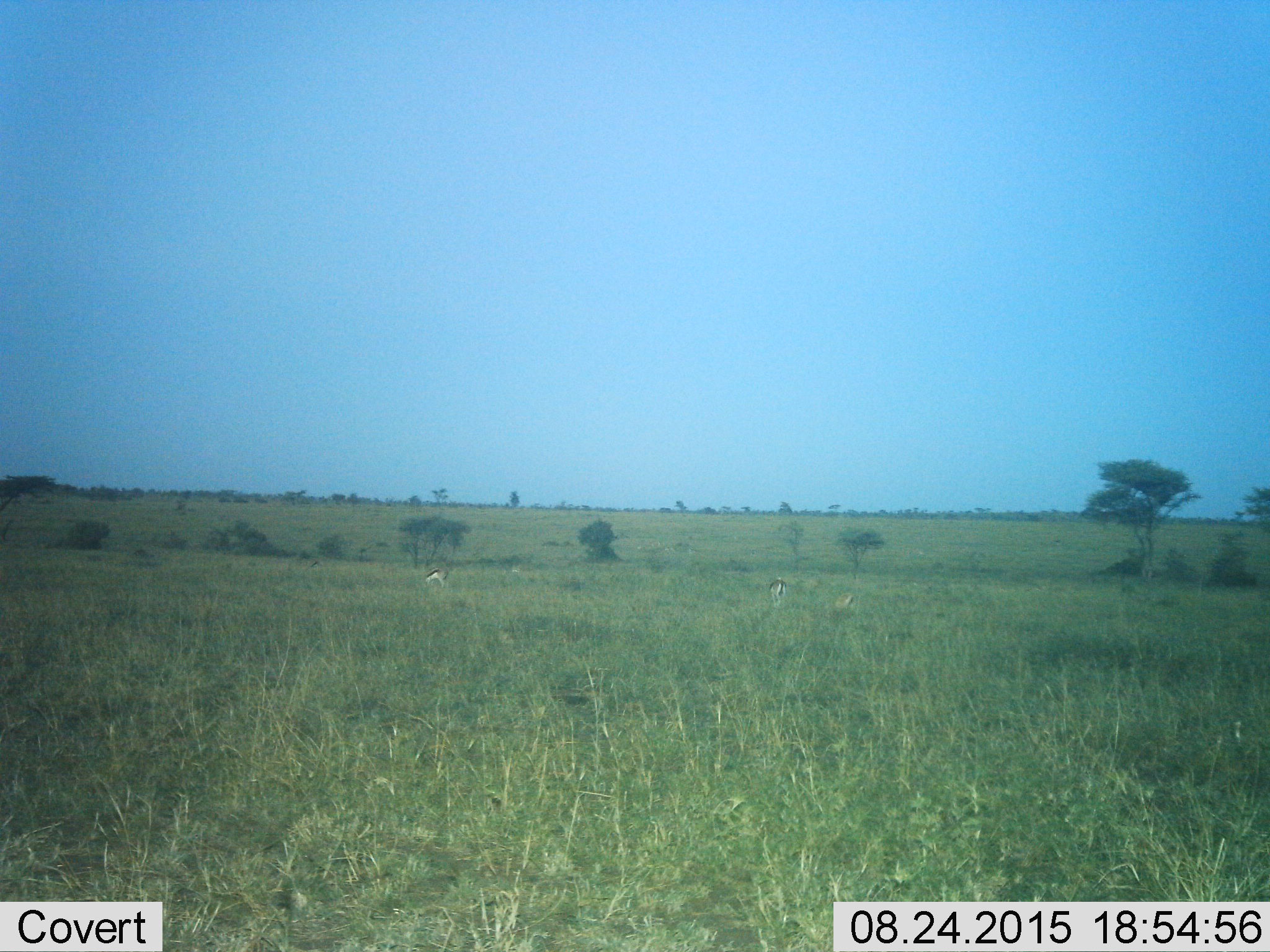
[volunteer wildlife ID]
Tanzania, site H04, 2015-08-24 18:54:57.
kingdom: Animalia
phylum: Chordata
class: Mammalia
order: Artiodactyla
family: Bovidae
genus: Eudorcas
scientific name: Eudorcas thomsonii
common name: thomson's gazelle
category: gazellethomsons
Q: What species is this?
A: Gazellethomsons (thomson's gazelle) (Eudorcas thomsonii).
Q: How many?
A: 3.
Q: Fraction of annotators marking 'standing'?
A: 50%.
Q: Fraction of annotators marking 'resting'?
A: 0%.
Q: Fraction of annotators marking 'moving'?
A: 0%.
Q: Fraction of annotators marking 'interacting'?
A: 0%.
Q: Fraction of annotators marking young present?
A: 0%.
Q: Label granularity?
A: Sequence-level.